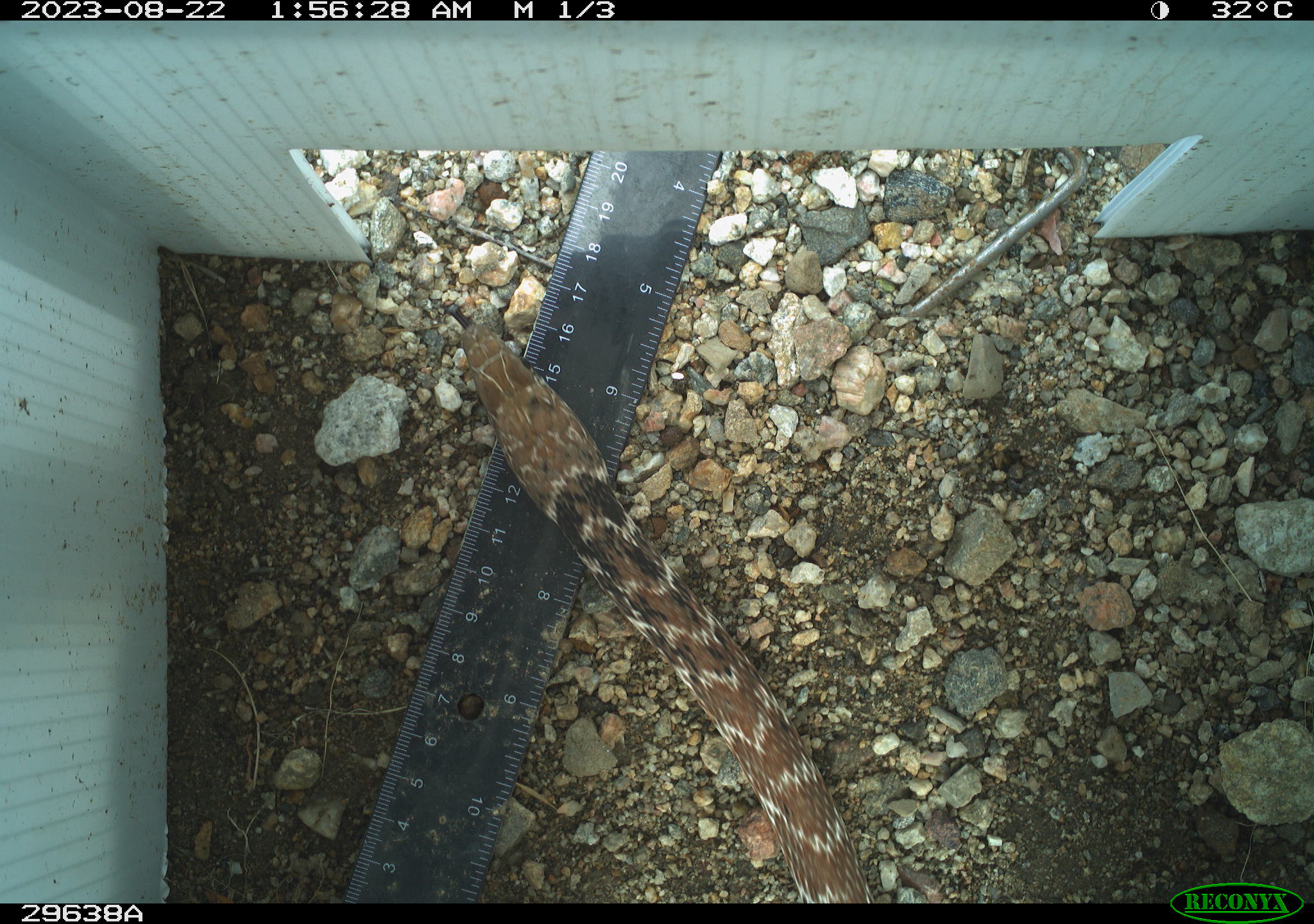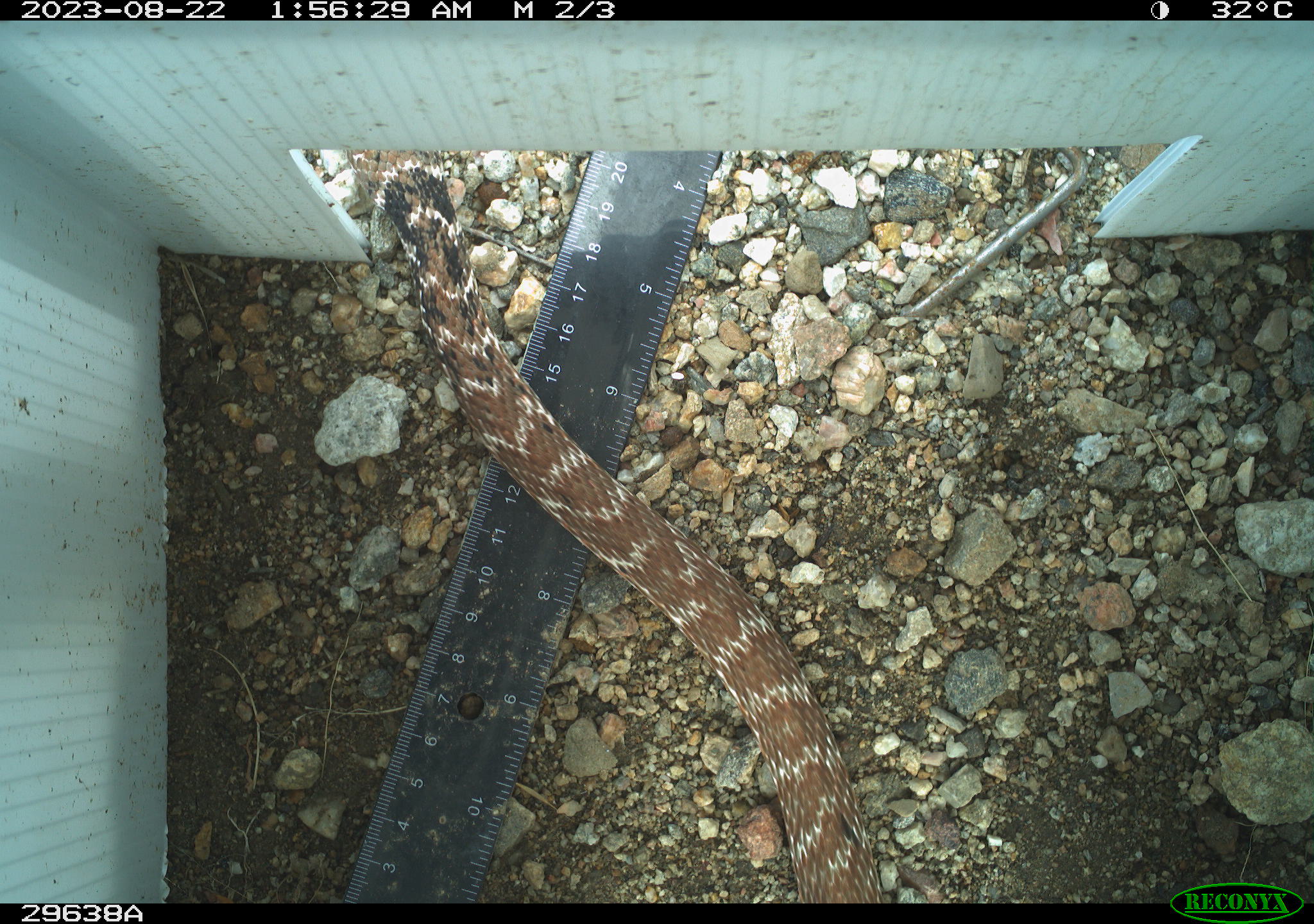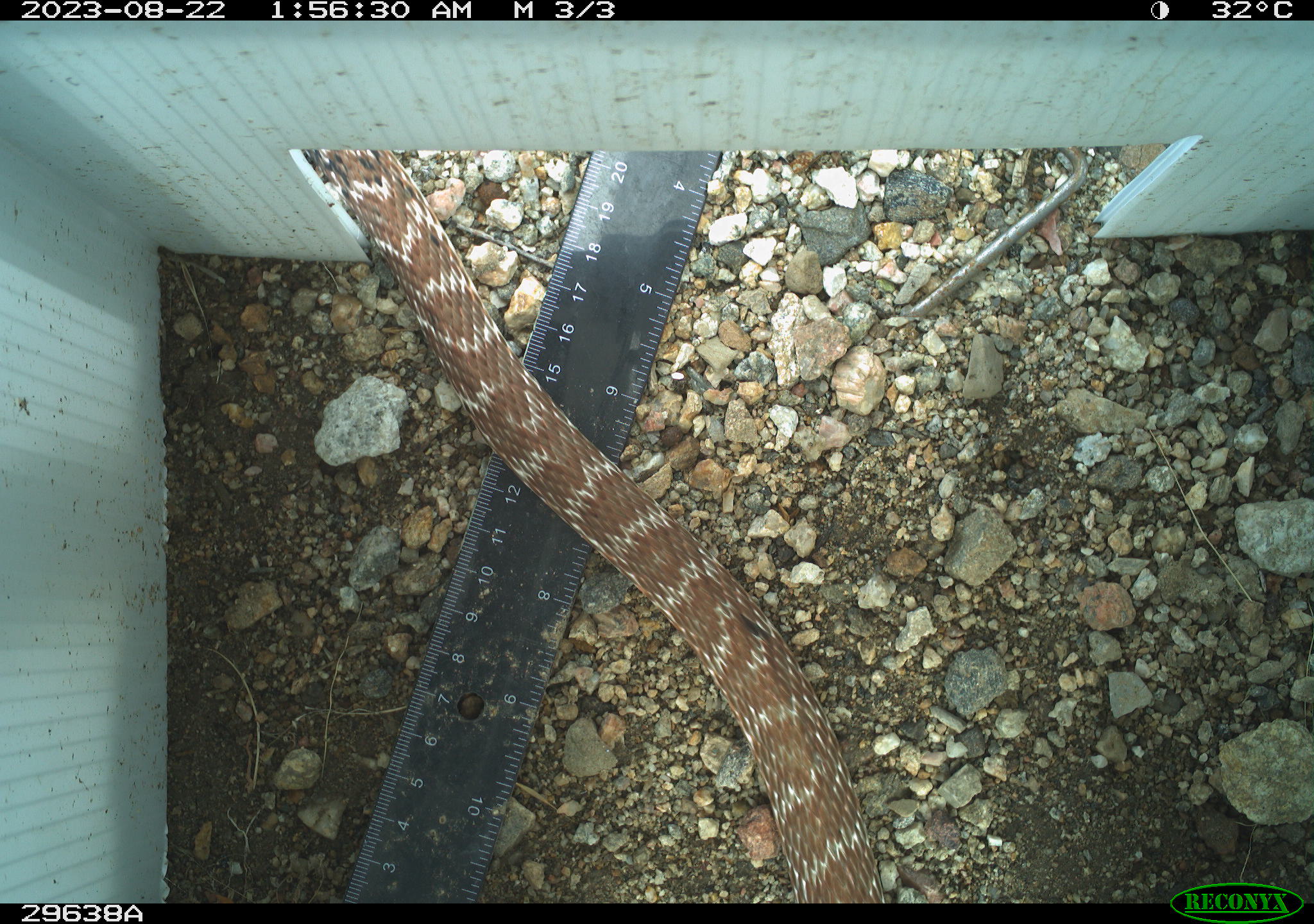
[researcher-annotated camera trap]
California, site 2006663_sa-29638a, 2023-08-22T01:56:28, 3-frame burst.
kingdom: Animalia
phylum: Chordata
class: Reptilia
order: Squamata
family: Colubridae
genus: Masticophis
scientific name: Masticophis flagellum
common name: coachwhip